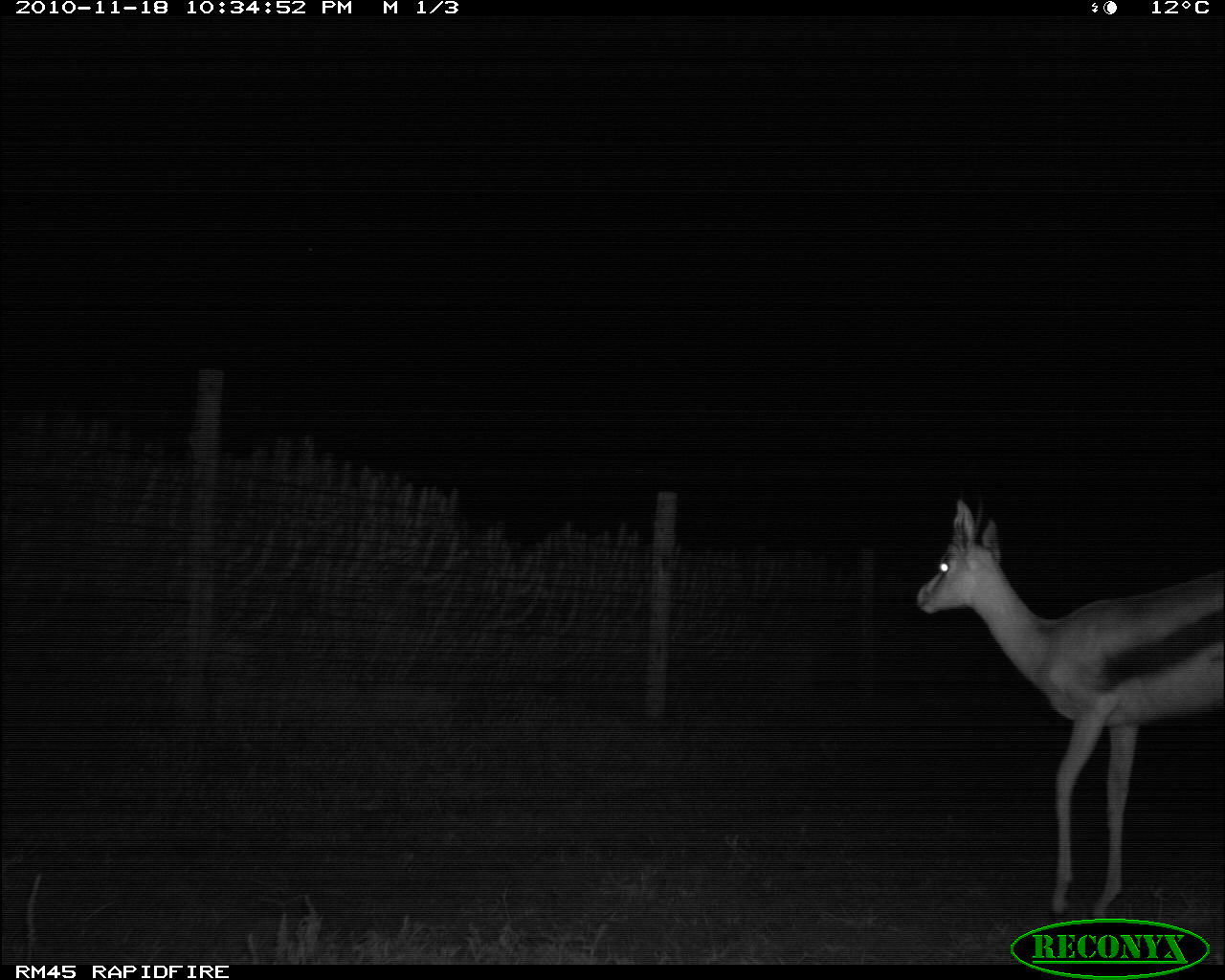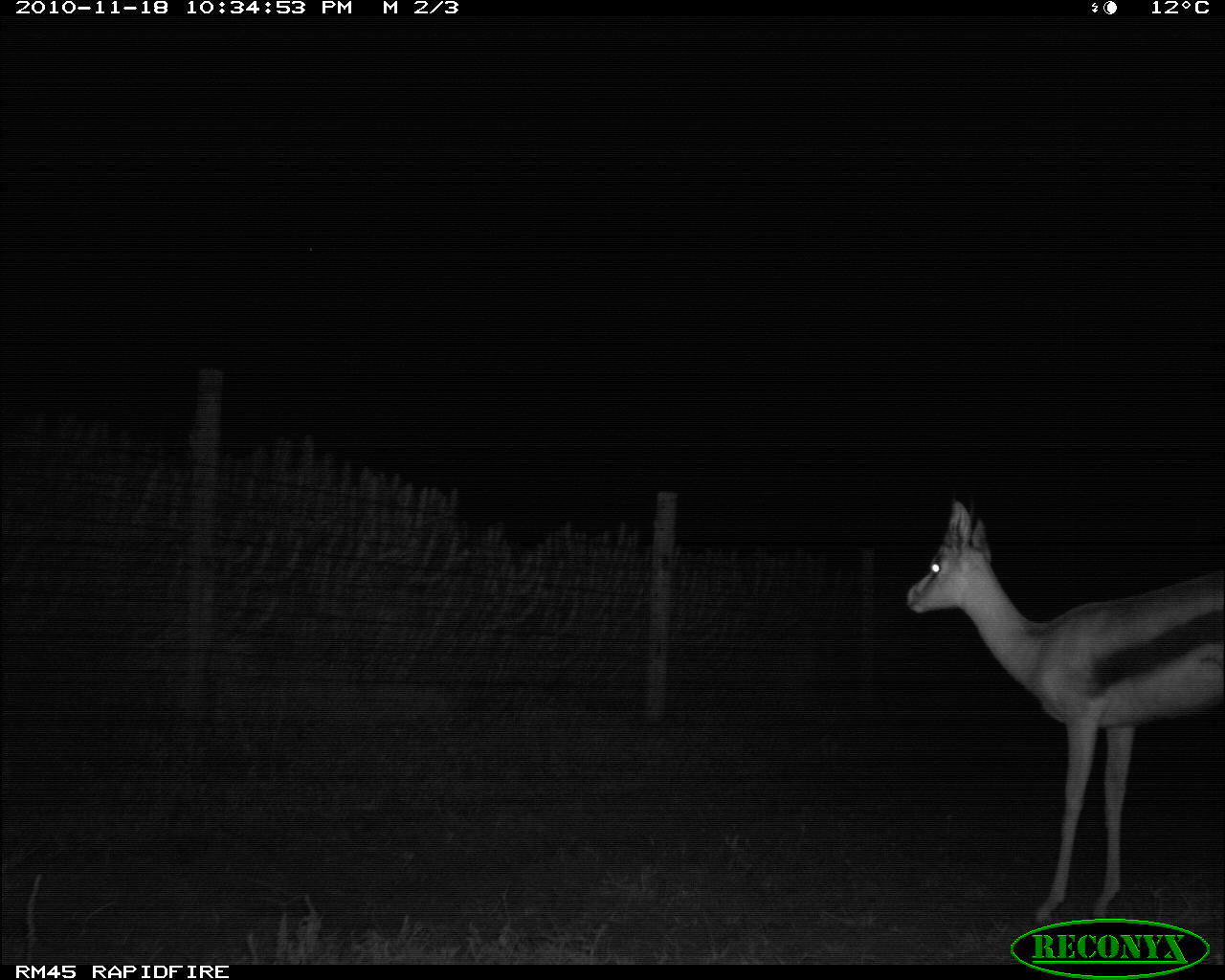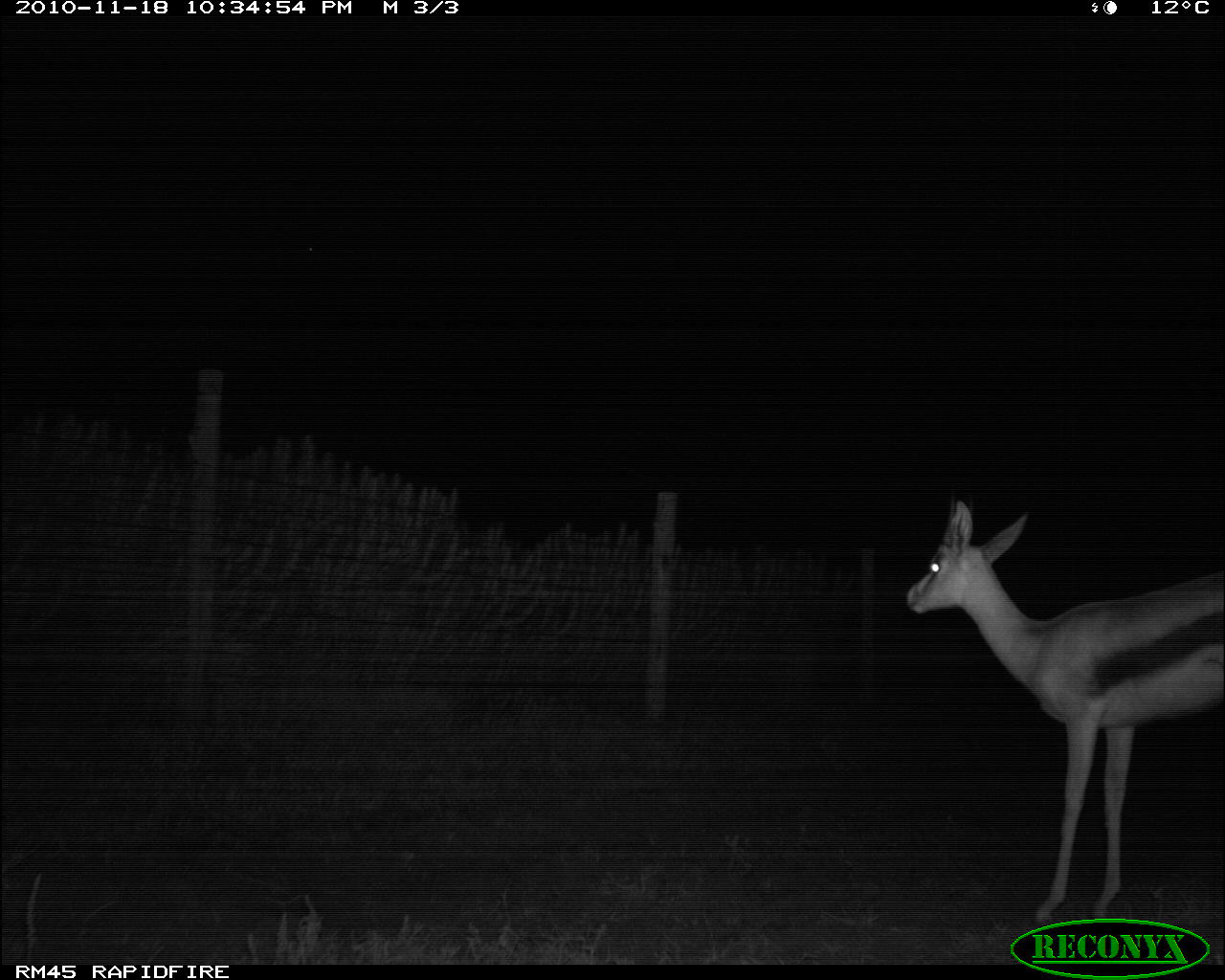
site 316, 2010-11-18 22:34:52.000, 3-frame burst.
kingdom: Animalia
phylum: Chordata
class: Mammalia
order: Artiodactyla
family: Bovidae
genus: Nanger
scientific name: Nanger granti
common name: grant's gazelle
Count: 1.